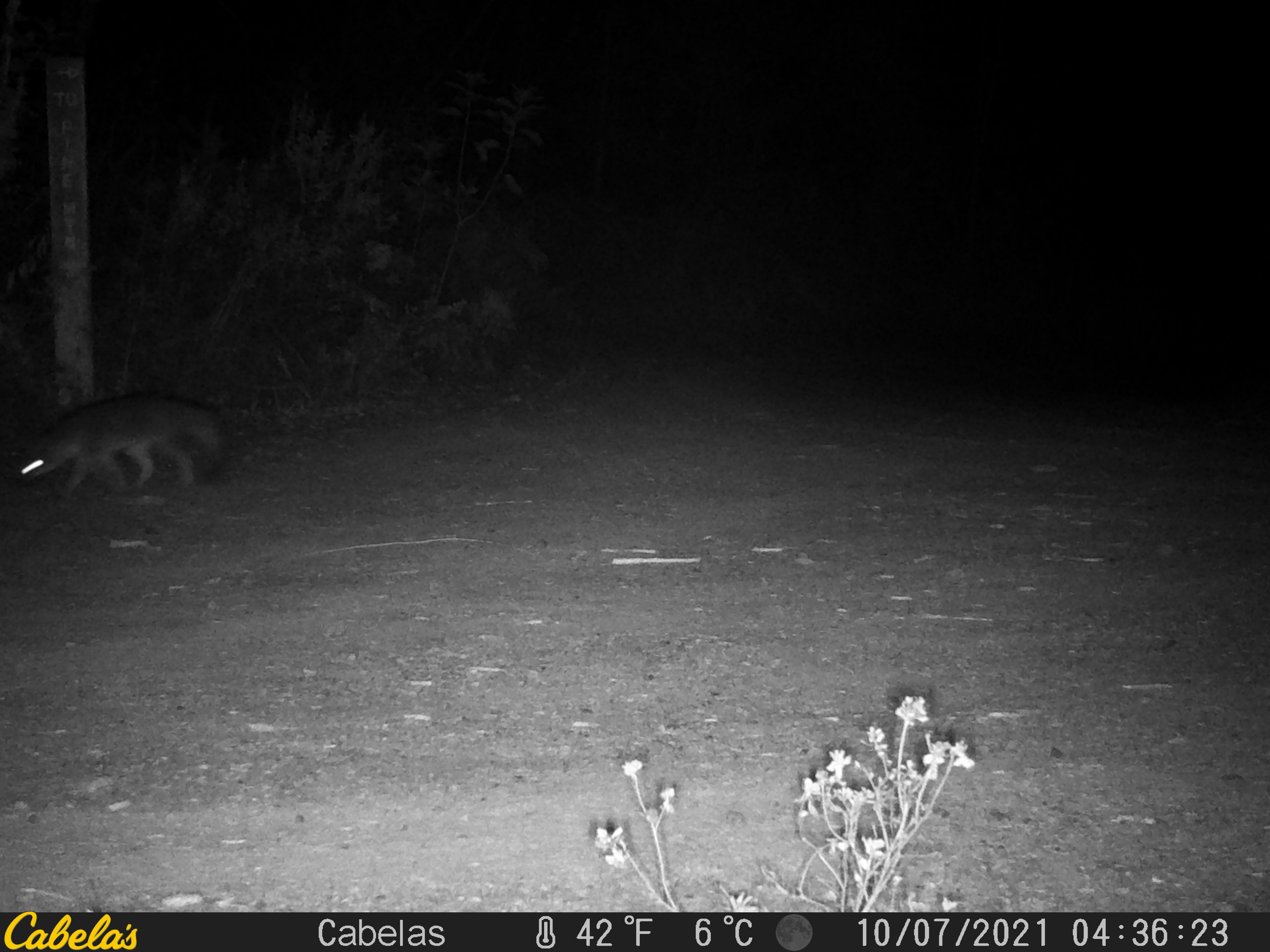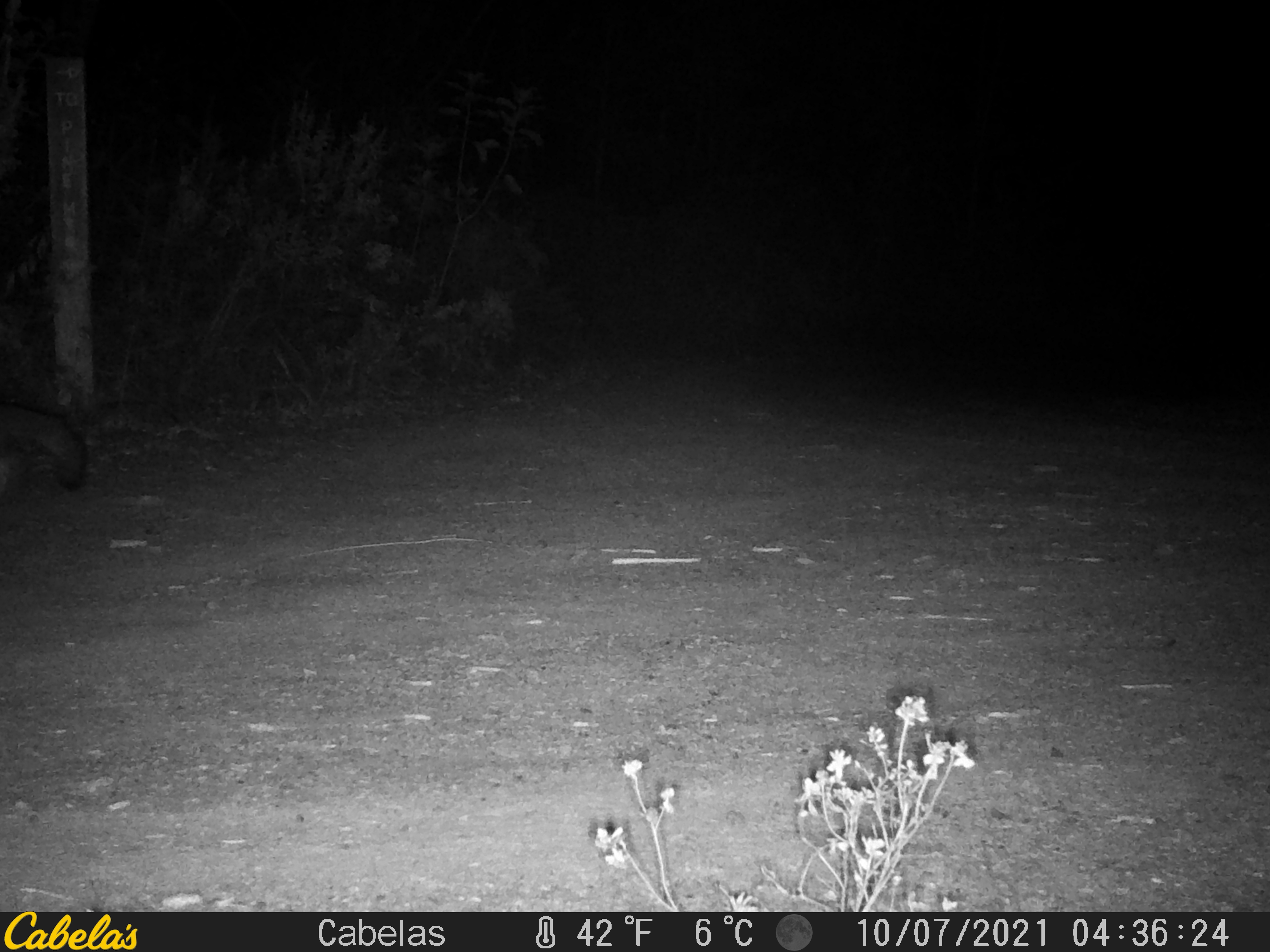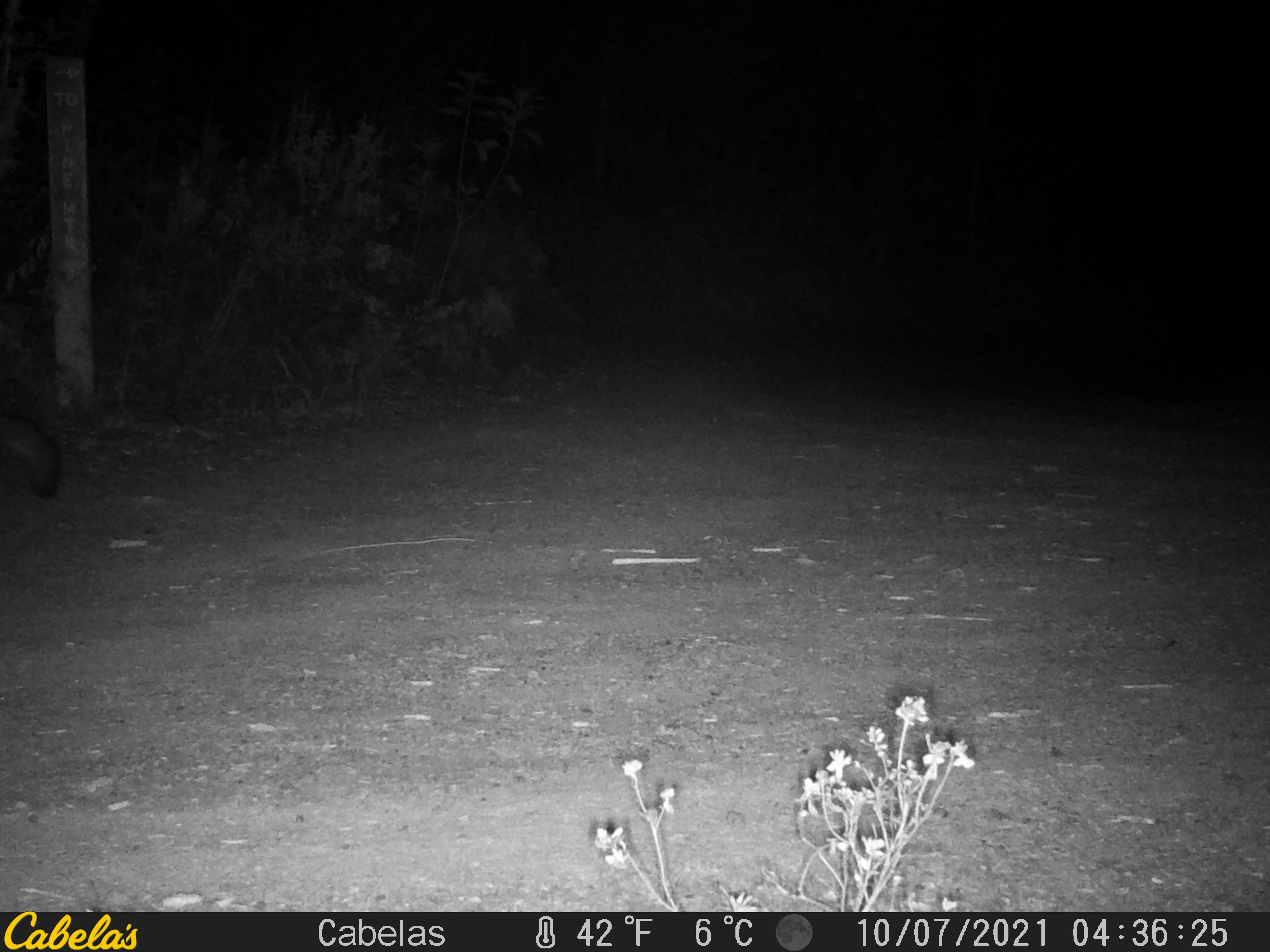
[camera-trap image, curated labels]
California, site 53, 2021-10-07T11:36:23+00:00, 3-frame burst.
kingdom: Animalia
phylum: Chordata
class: Mammalia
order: Carnivora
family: Canidae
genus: Urocyon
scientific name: Urocyon cinereoargenteus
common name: gray fox